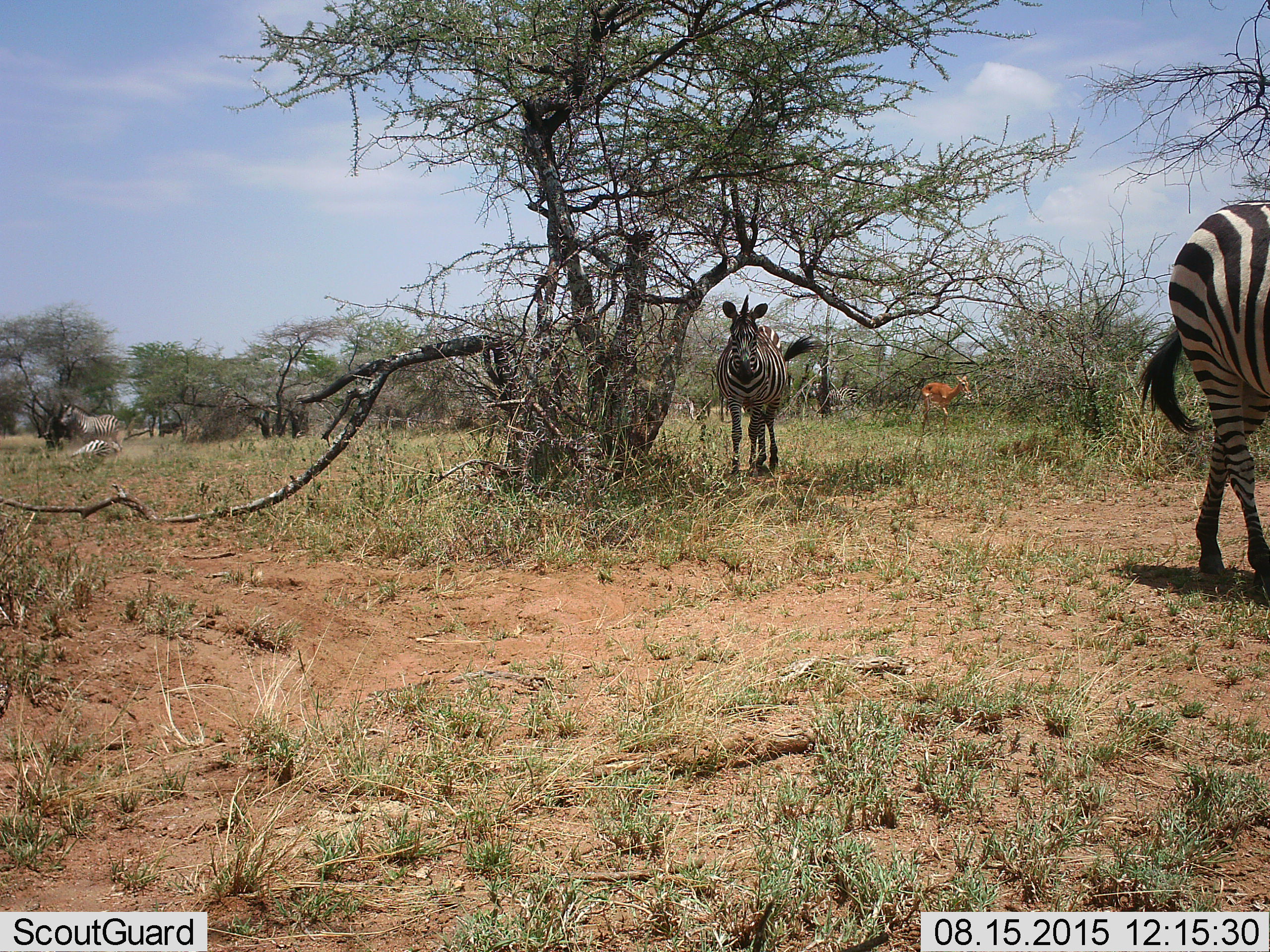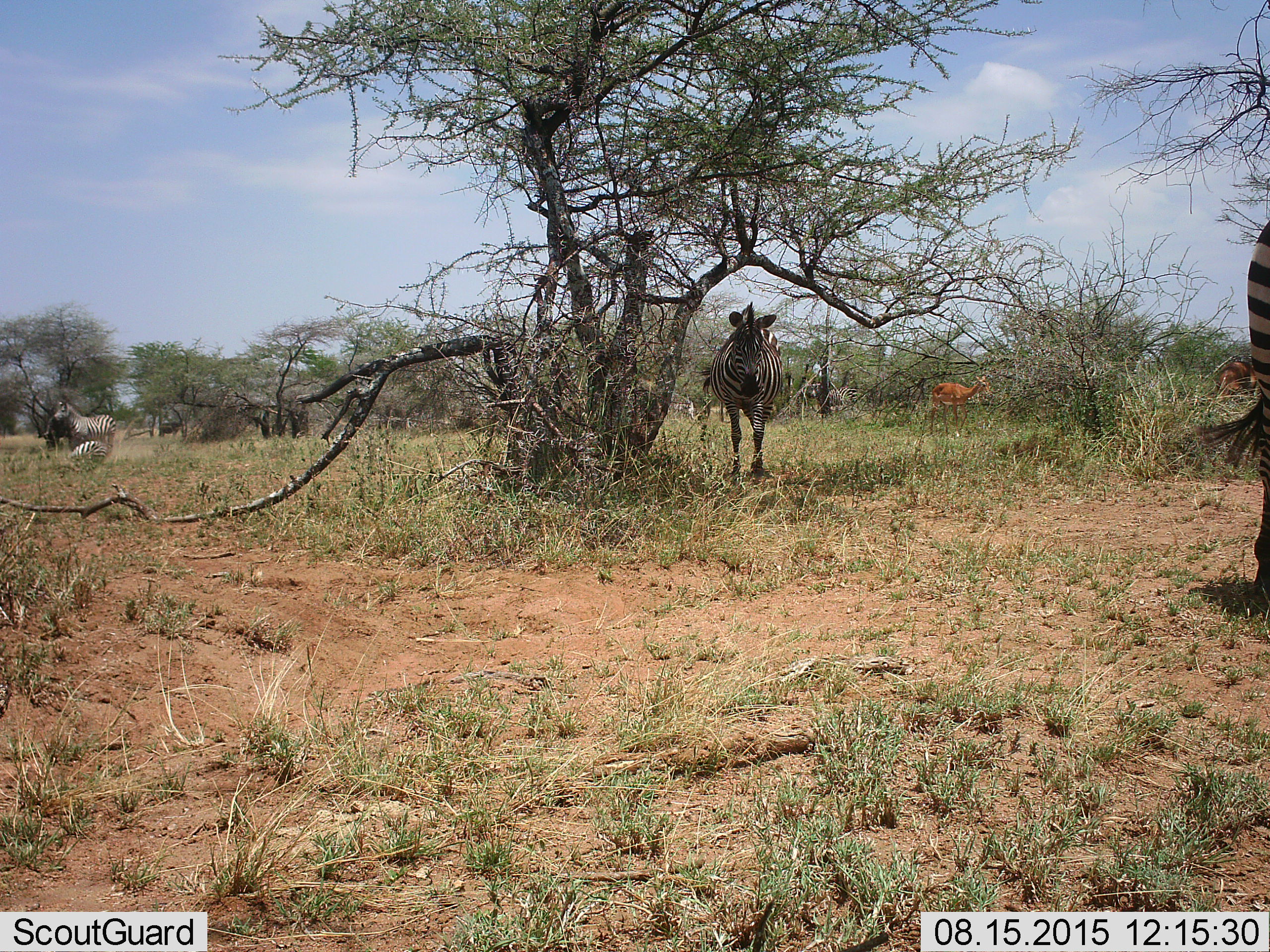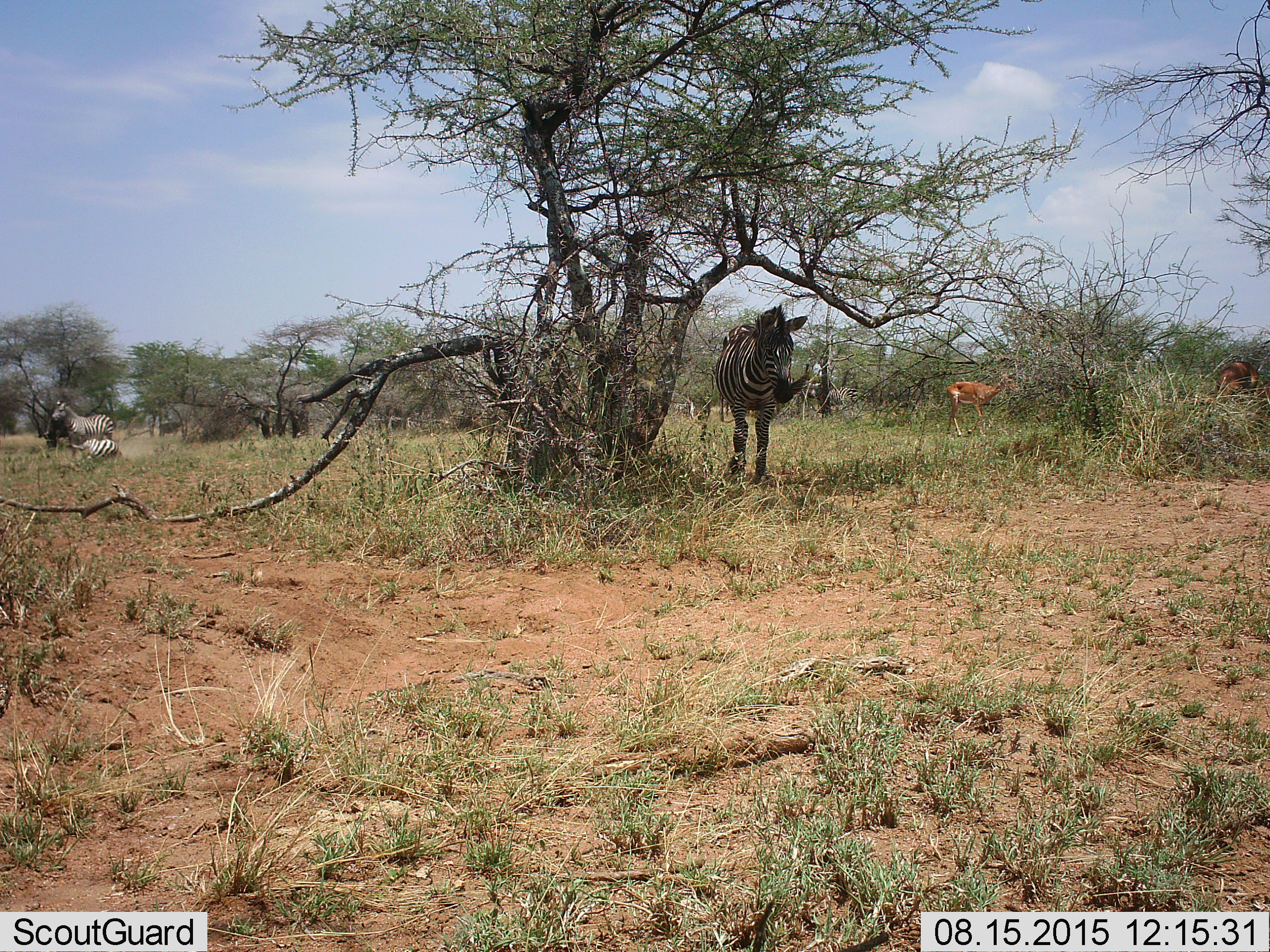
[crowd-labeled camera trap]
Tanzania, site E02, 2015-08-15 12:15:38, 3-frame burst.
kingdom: Animalia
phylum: Chordata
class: Mammalia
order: Artiodactyla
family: Bovidae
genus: Aepyceros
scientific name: Aepyceros melampus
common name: impala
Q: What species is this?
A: Impala (Aepyceros melampus).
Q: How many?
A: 2.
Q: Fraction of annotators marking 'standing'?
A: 44%.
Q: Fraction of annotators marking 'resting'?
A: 0%.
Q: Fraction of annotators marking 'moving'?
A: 78%.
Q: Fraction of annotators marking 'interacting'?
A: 0%.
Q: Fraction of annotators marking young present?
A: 11%.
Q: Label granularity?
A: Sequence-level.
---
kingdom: Animalia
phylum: Chordata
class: Mammalia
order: Perissodactyla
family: Equidae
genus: Equus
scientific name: Equus quagga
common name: plains zebra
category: zebra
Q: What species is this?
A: Zebra (plains zebra) (Equus quagga).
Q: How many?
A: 5.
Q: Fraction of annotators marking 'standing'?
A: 63%.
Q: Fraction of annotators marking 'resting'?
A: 32%.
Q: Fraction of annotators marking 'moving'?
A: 79%.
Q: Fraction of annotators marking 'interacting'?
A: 11%.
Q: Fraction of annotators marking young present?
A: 5%.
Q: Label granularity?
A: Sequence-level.